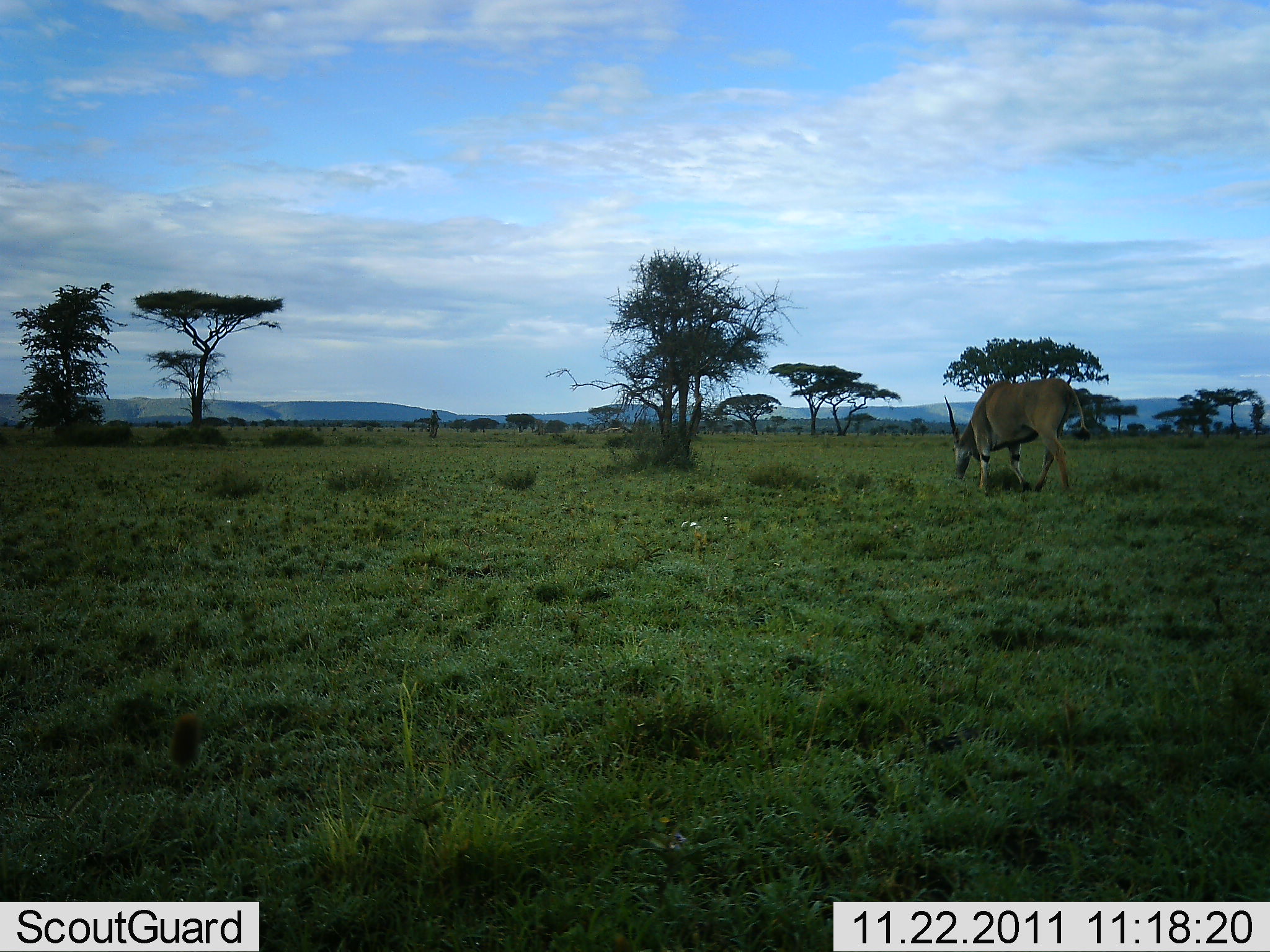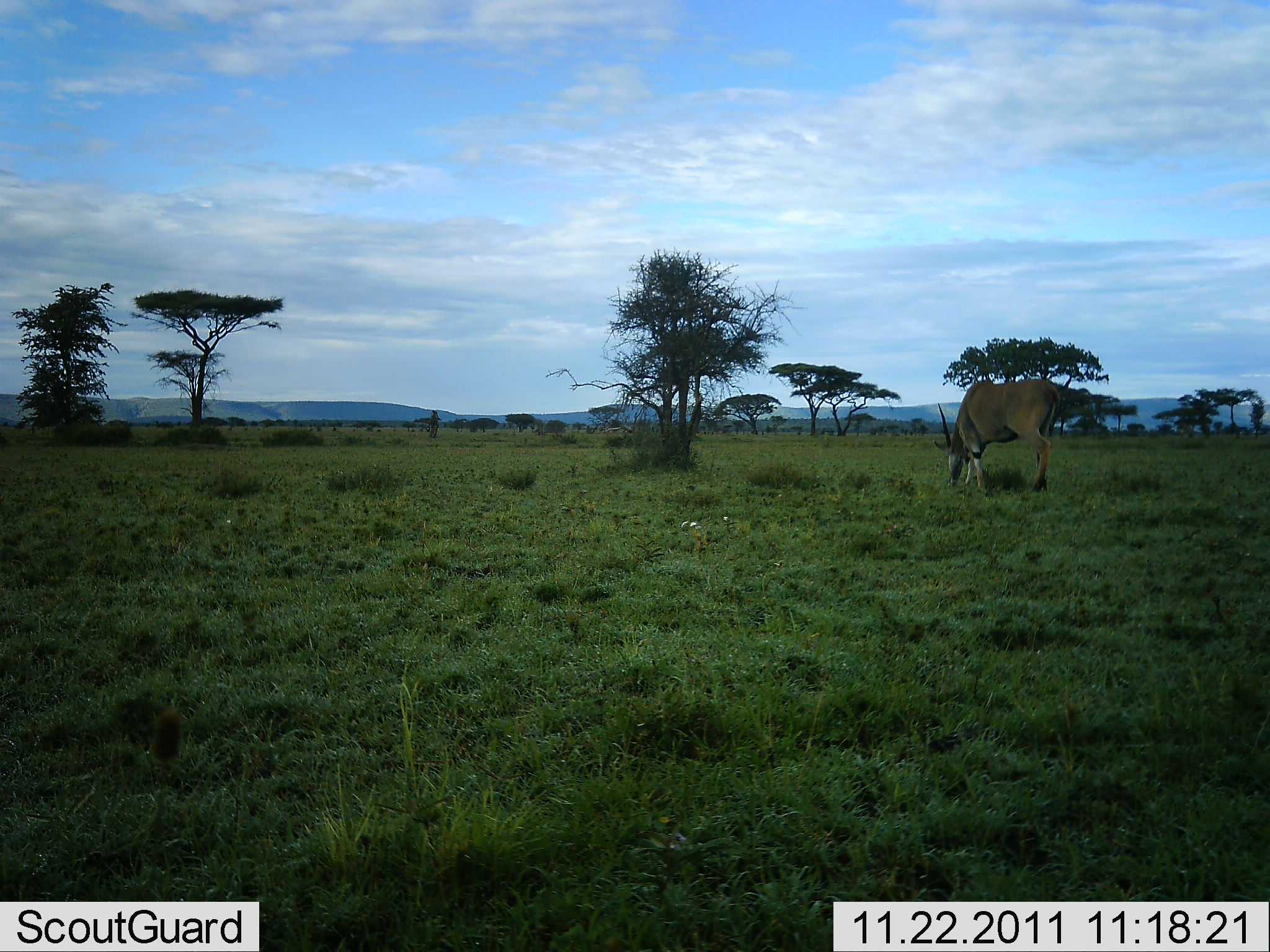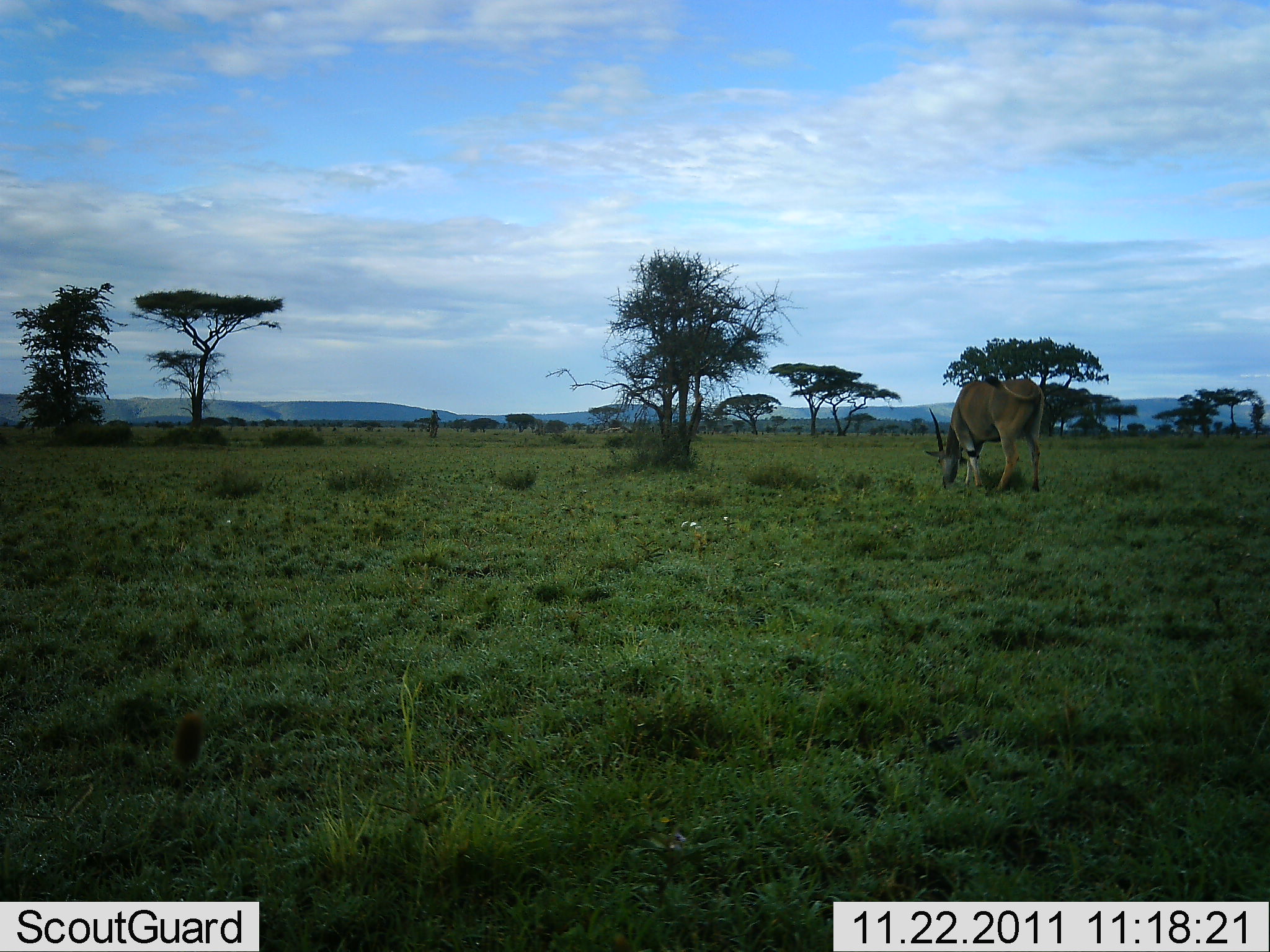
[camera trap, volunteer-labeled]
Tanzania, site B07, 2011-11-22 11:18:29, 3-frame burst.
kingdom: Animalia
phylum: Chordata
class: Mammalia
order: Artiodactyla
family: Bovidae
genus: Tragelaphus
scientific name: Tragelaphus oryx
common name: eland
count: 1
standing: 20%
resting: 0%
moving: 10%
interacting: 0%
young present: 0%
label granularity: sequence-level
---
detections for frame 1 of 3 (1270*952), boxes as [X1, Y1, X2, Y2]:
animal: [943, 377, 1093, 500]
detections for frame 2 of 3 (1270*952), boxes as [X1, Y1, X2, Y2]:
animal: [931, 379, 1069, 500]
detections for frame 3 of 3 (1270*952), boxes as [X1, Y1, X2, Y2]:
animal: [924, 371, 1046, 498]